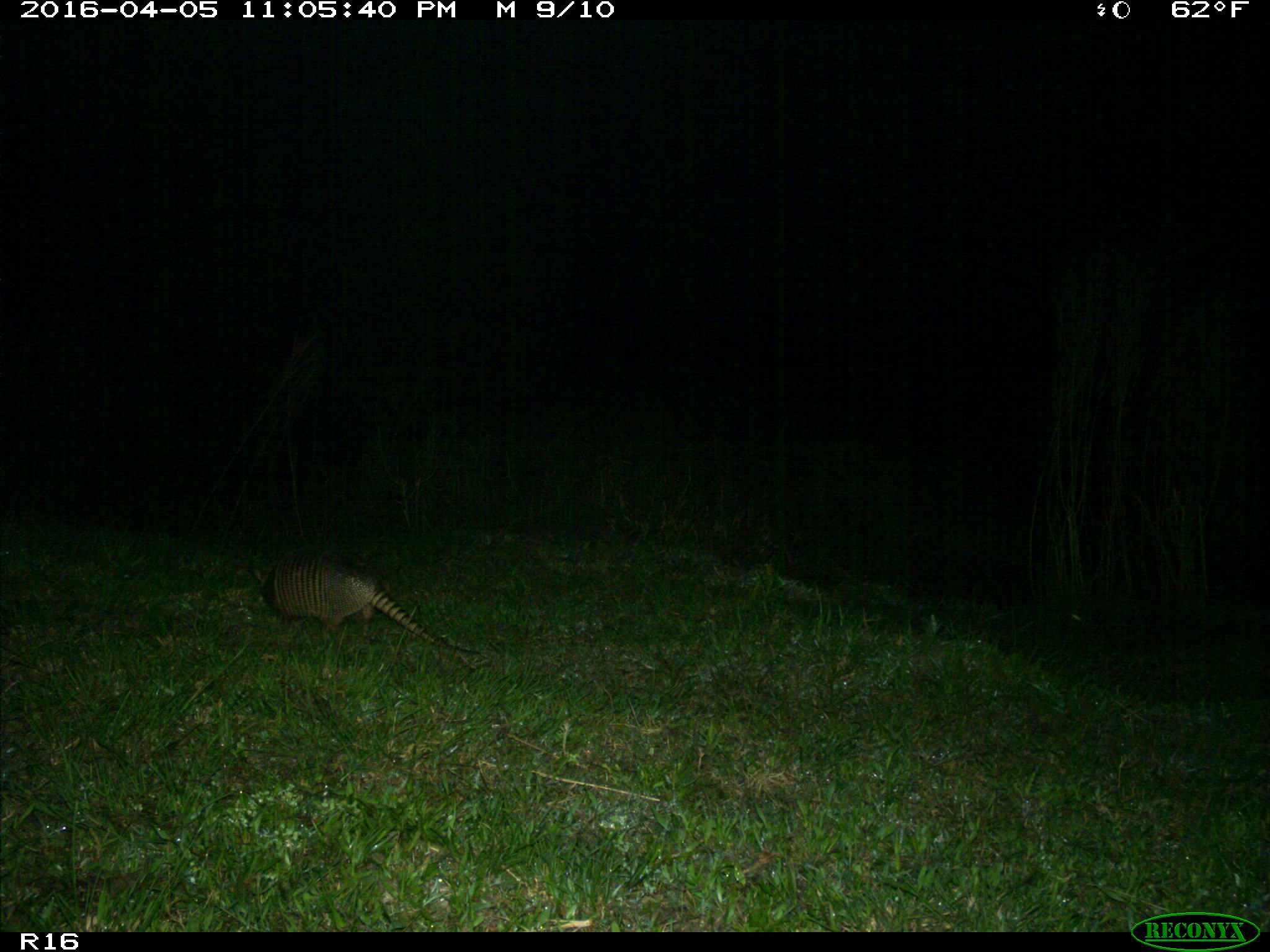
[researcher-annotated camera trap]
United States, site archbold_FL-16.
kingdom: Animalia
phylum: Chordata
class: Mammalia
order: Cingulata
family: Dasypodidae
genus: Dasypus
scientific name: Dasypus novemcinctus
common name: nine-banded armadillo